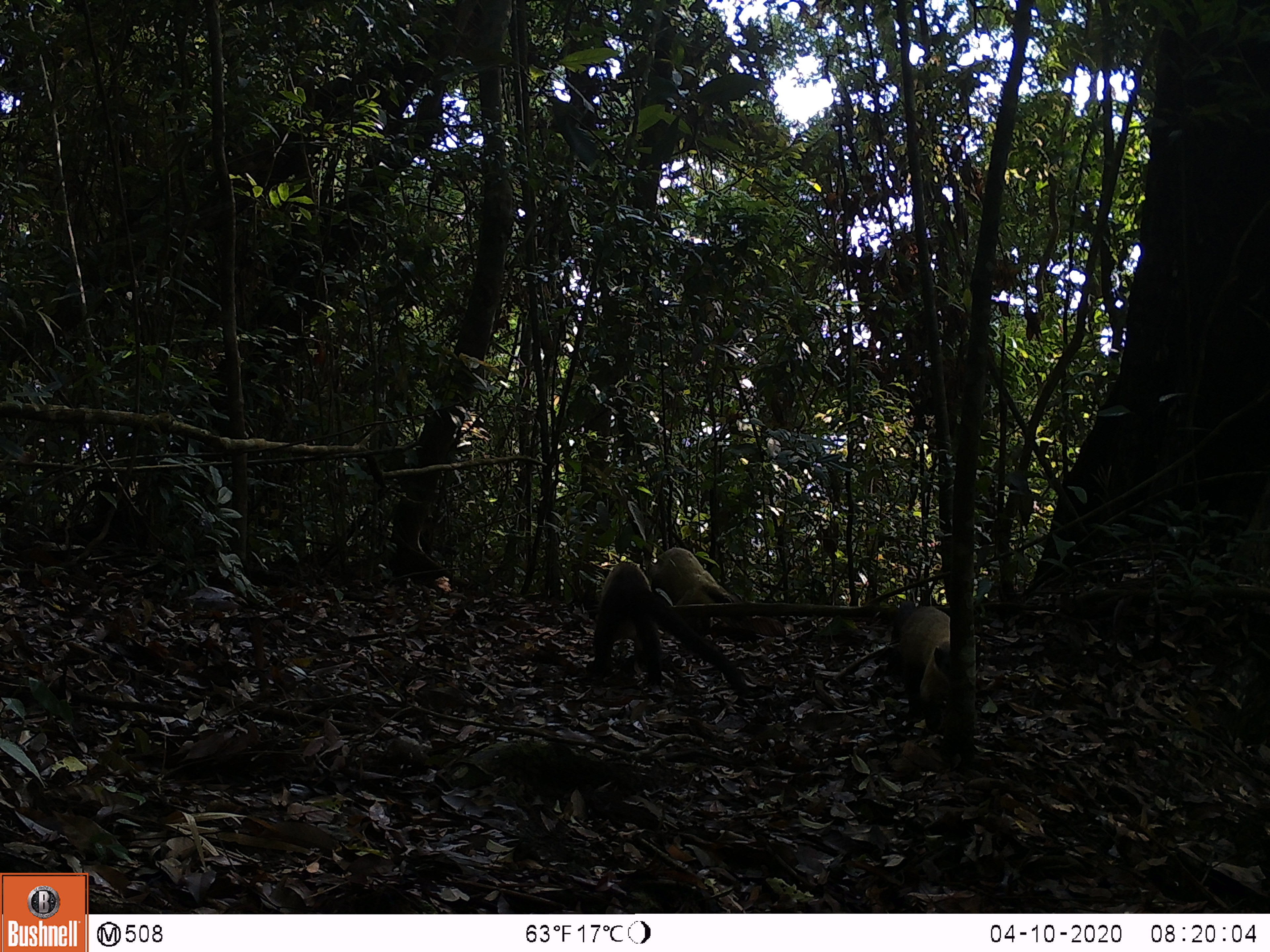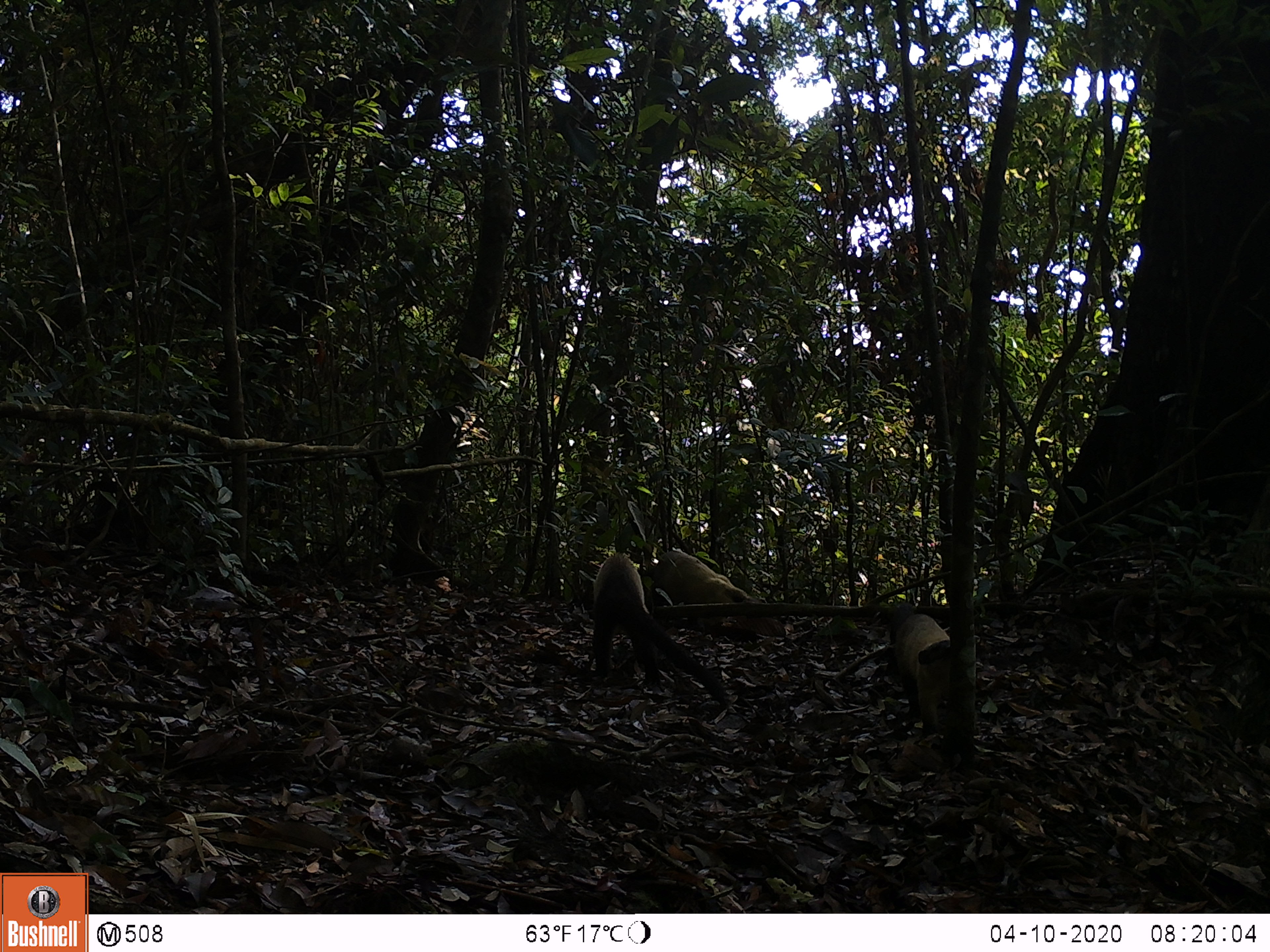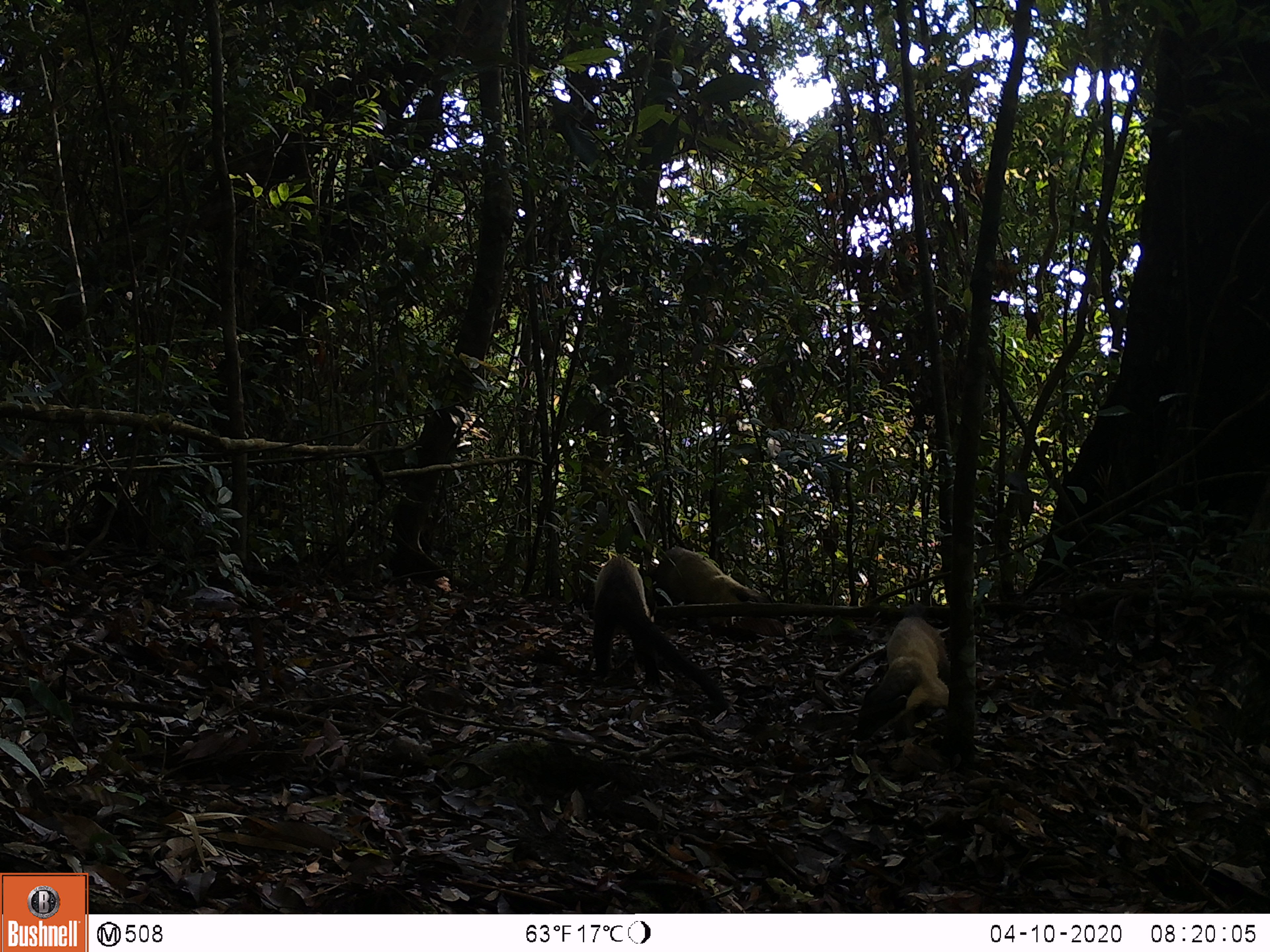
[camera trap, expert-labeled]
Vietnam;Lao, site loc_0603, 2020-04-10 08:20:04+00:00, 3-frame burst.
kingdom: Animalia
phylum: Chordata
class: Mammalia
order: Carnivora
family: Mustelidae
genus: Martes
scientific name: Martes flavigula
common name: yellow-throated marten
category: yellow throated marten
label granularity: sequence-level